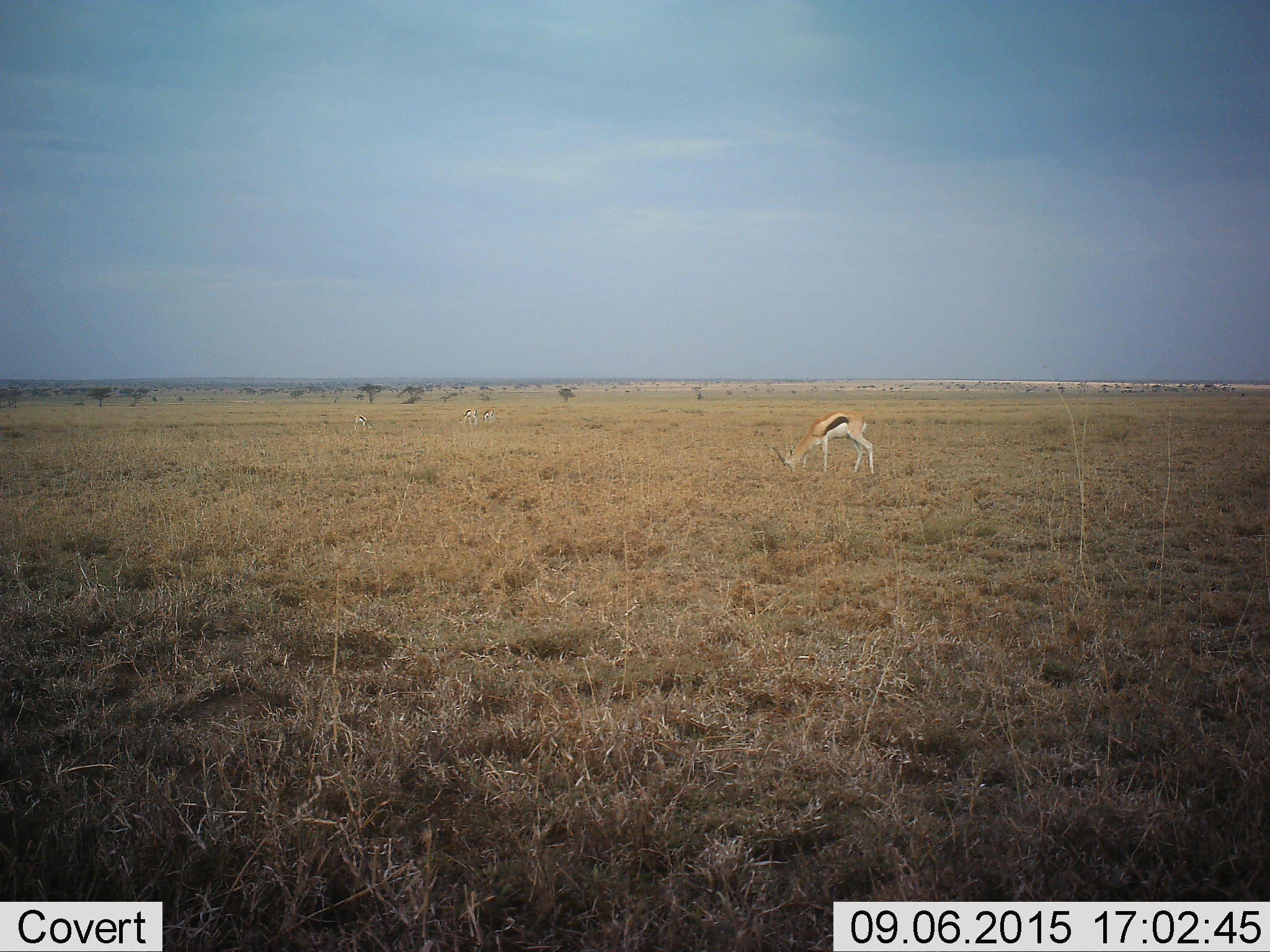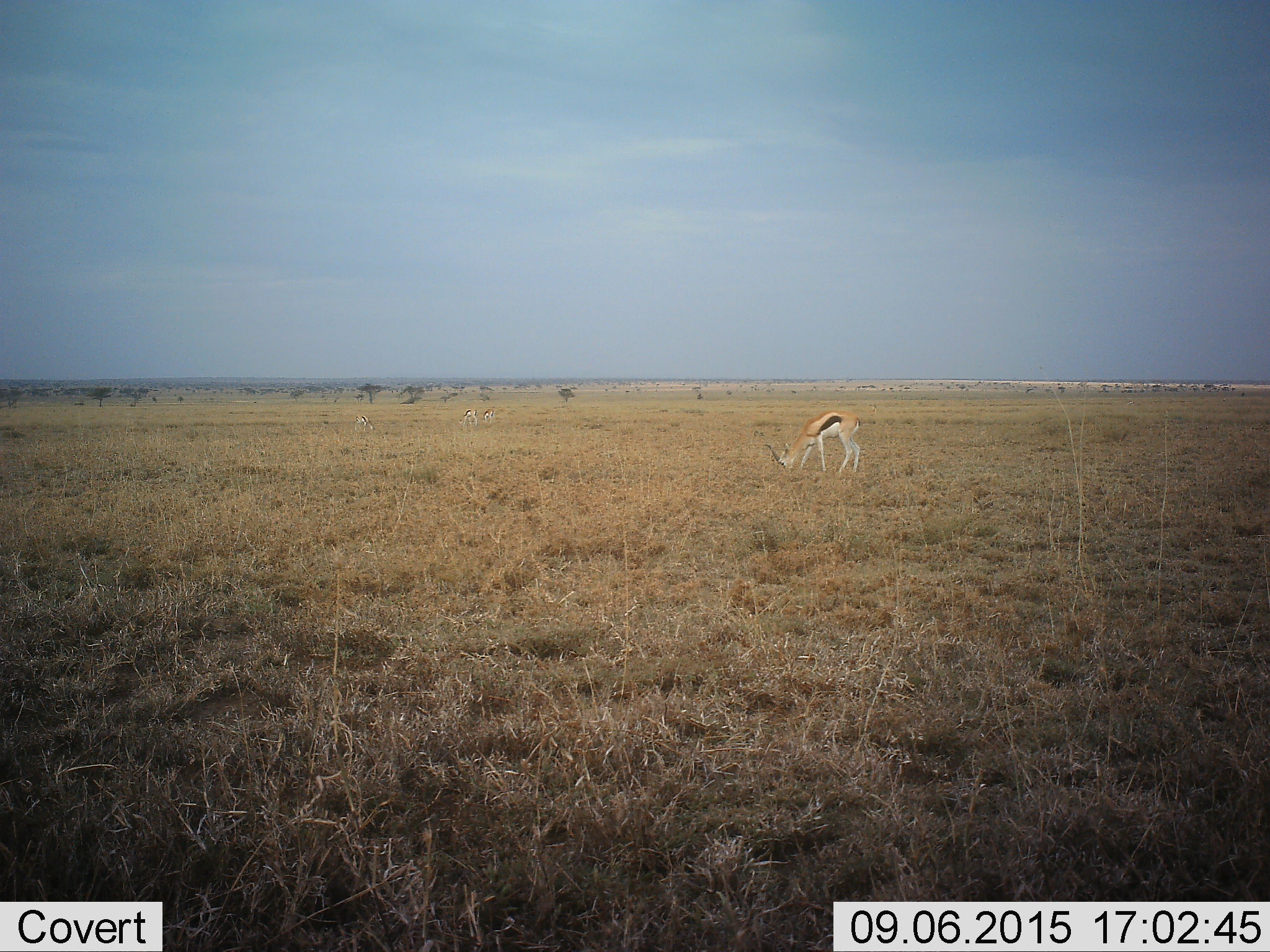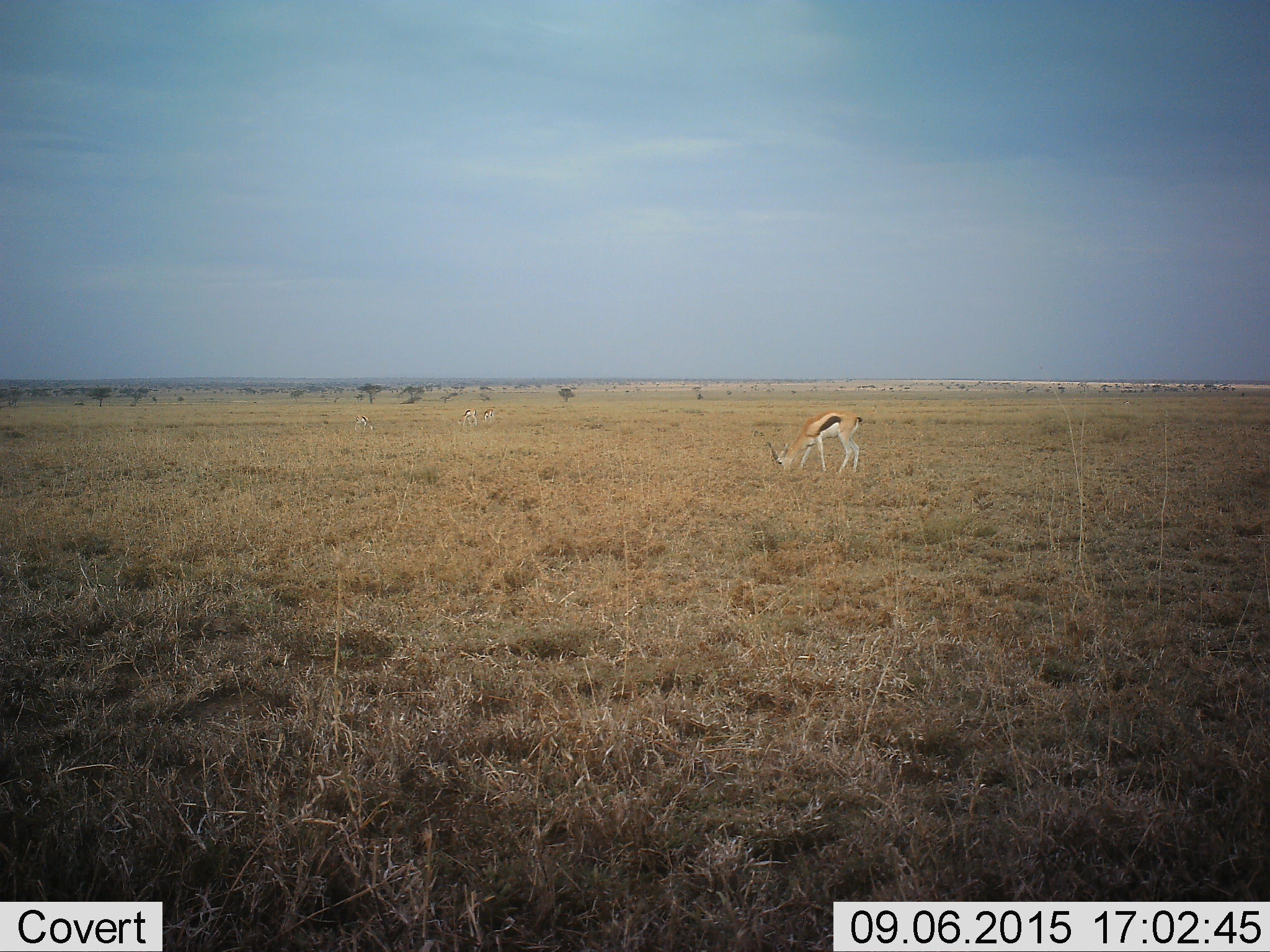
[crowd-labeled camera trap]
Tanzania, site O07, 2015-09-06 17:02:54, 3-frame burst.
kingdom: Animalia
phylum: Chordata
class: Mammalia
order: Artiodactyla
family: Bovidae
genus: Eudorcas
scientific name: Eudorcas thomsonii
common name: thomson's gazelle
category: gazellethomsons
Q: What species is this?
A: Gazellethomsons (thomson's gazelle) (Eudorcas thomsonii).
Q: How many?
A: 4.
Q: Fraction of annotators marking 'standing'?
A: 43%.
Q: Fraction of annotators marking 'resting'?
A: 0%.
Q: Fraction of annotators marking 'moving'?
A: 29%.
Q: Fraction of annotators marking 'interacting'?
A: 0%.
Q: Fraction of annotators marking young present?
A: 0%.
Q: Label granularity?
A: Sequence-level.